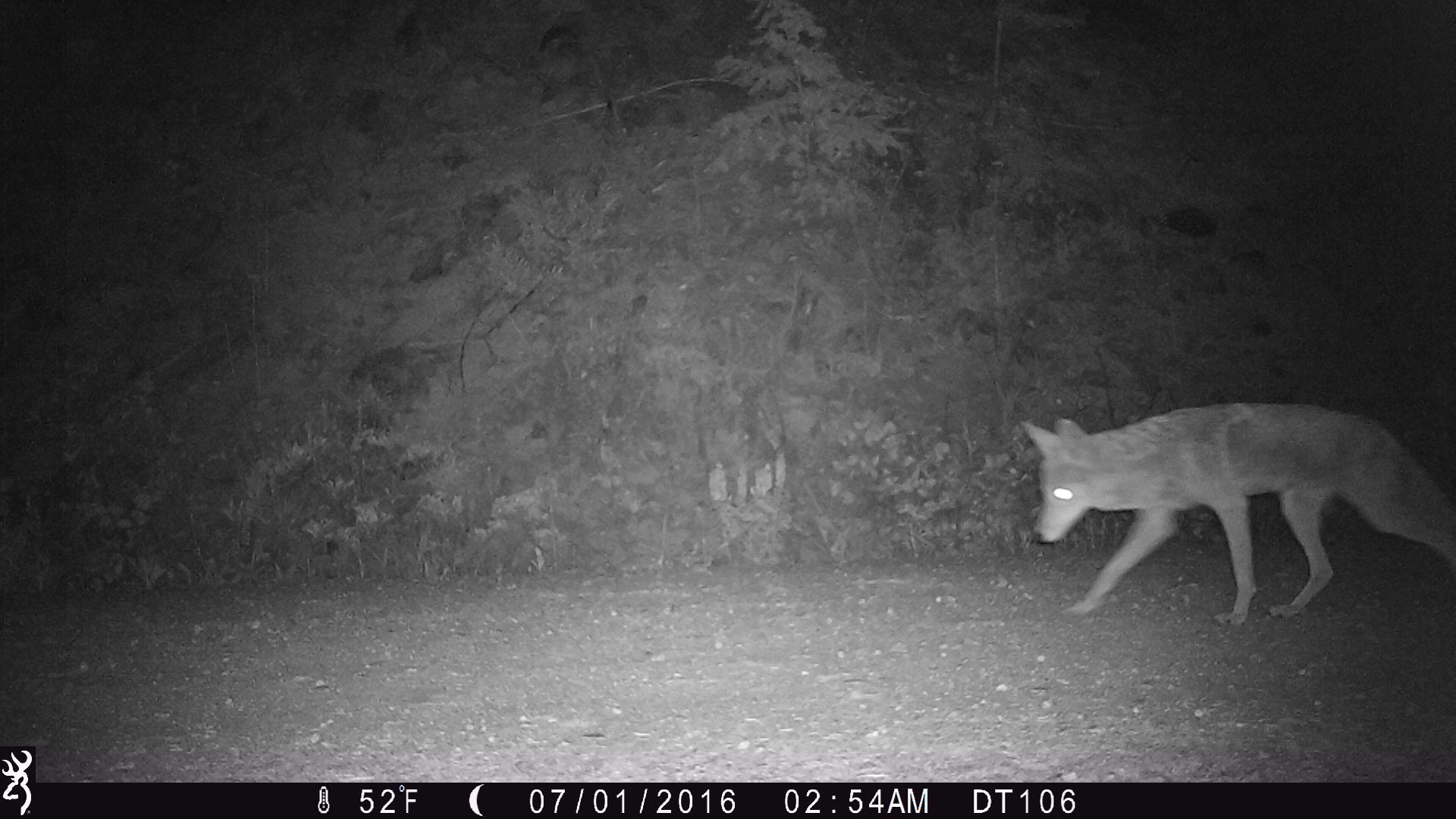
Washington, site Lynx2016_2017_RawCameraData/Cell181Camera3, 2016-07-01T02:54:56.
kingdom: Animalia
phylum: Chordata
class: Mammalia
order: Carnivora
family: Canidae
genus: Canis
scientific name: Canis latrans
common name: coyote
Canis latrans (coyote). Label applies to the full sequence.